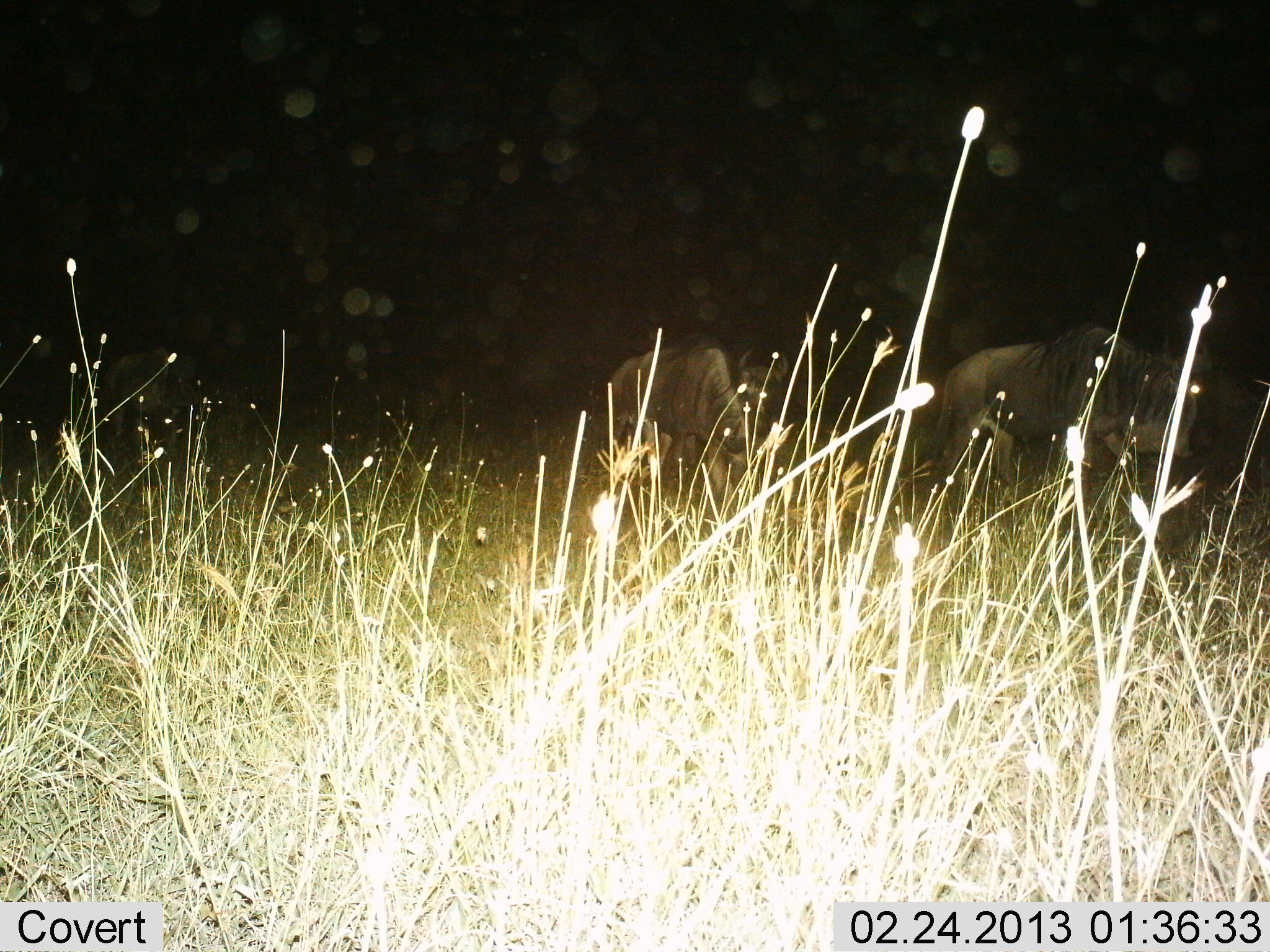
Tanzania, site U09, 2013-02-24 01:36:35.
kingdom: Animalia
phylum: Chordata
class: Mammalia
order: Artiodactyla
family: Bovidae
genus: Connochaetes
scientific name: Connochaetes taurinus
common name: blue wildebeest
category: wildebeest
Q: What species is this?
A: Wildebeest (blue wildebeest) (Connochaetes taurinus).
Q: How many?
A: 2.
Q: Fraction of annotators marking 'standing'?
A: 59%.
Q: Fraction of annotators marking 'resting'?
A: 0%.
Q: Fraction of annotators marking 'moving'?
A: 29%.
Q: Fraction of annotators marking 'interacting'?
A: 0%.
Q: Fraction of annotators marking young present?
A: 0%.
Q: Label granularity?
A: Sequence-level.